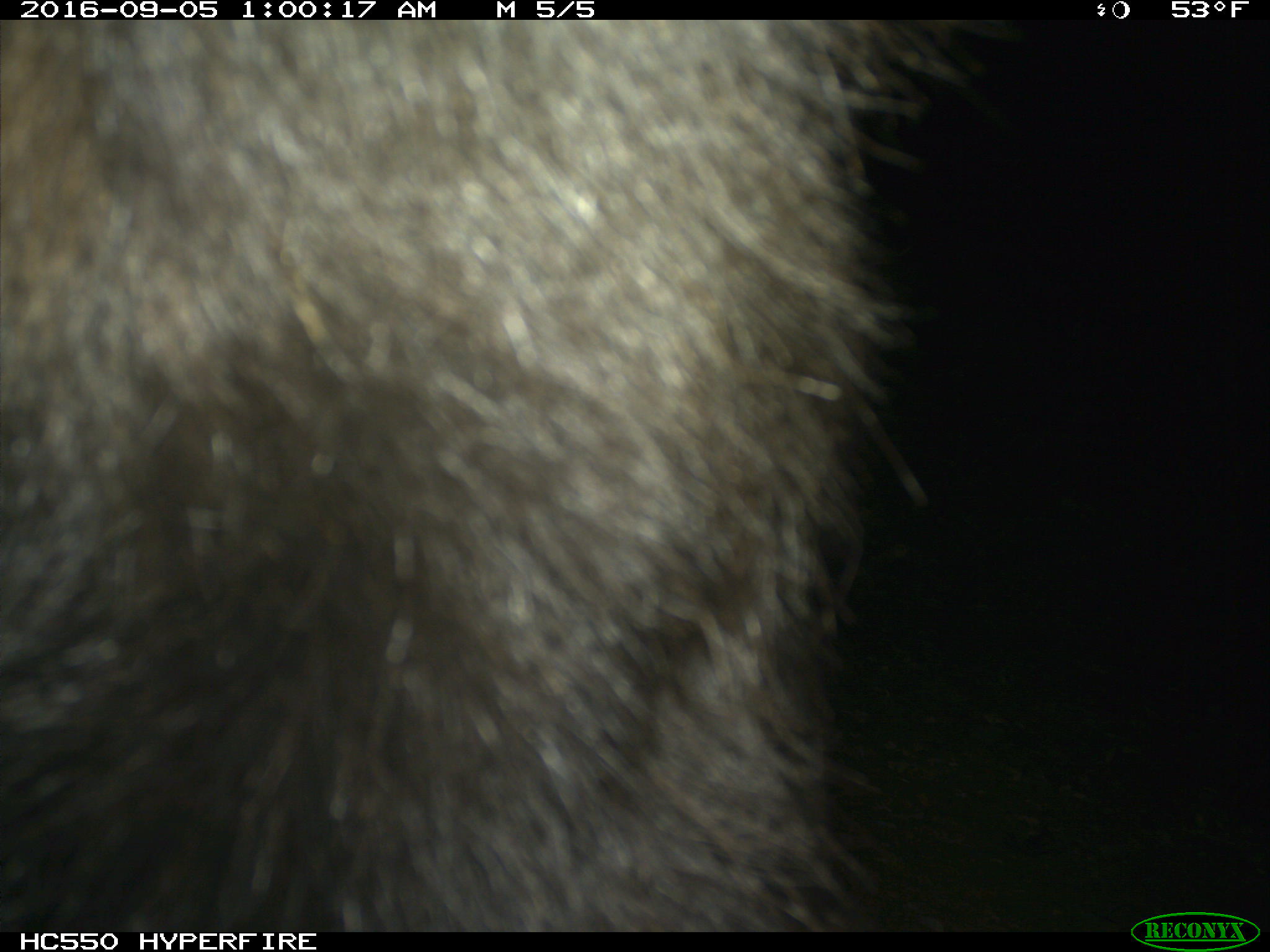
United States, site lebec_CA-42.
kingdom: Animalia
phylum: Chordata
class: Mammalia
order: Carnivora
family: Ursidae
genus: Ursus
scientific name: Ursus americanus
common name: american black bear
Ursus americanus (american black bear).